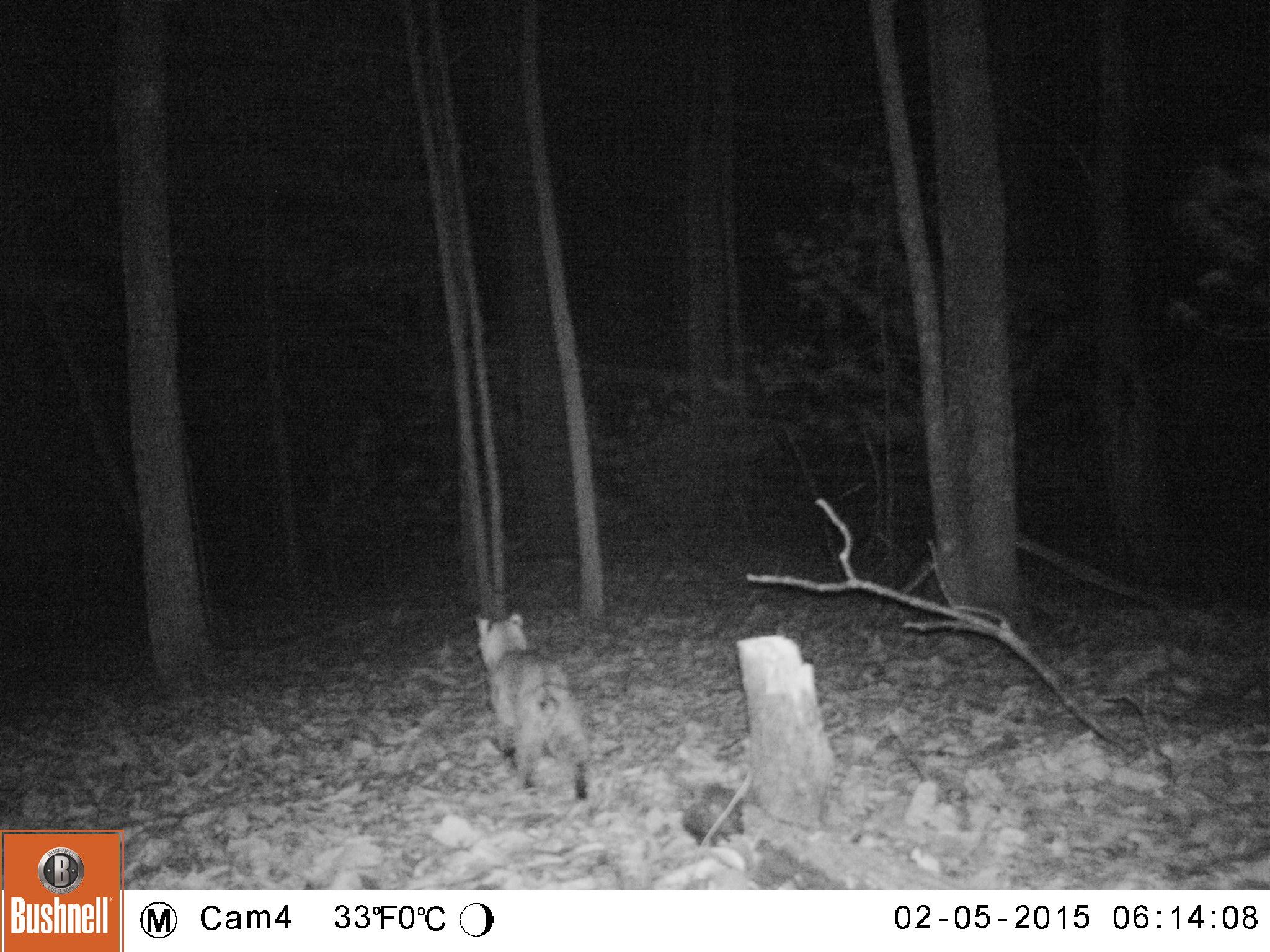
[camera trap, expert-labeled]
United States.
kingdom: Animalia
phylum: Chordata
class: Mammalia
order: Carnivora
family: Felidae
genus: Lynx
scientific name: Lynx rufus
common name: bobcat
Bobcat (Lynx rufus).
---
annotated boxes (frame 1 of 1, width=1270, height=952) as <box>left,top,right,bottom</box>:
Bobcat: <box>453,599,604,805</box>